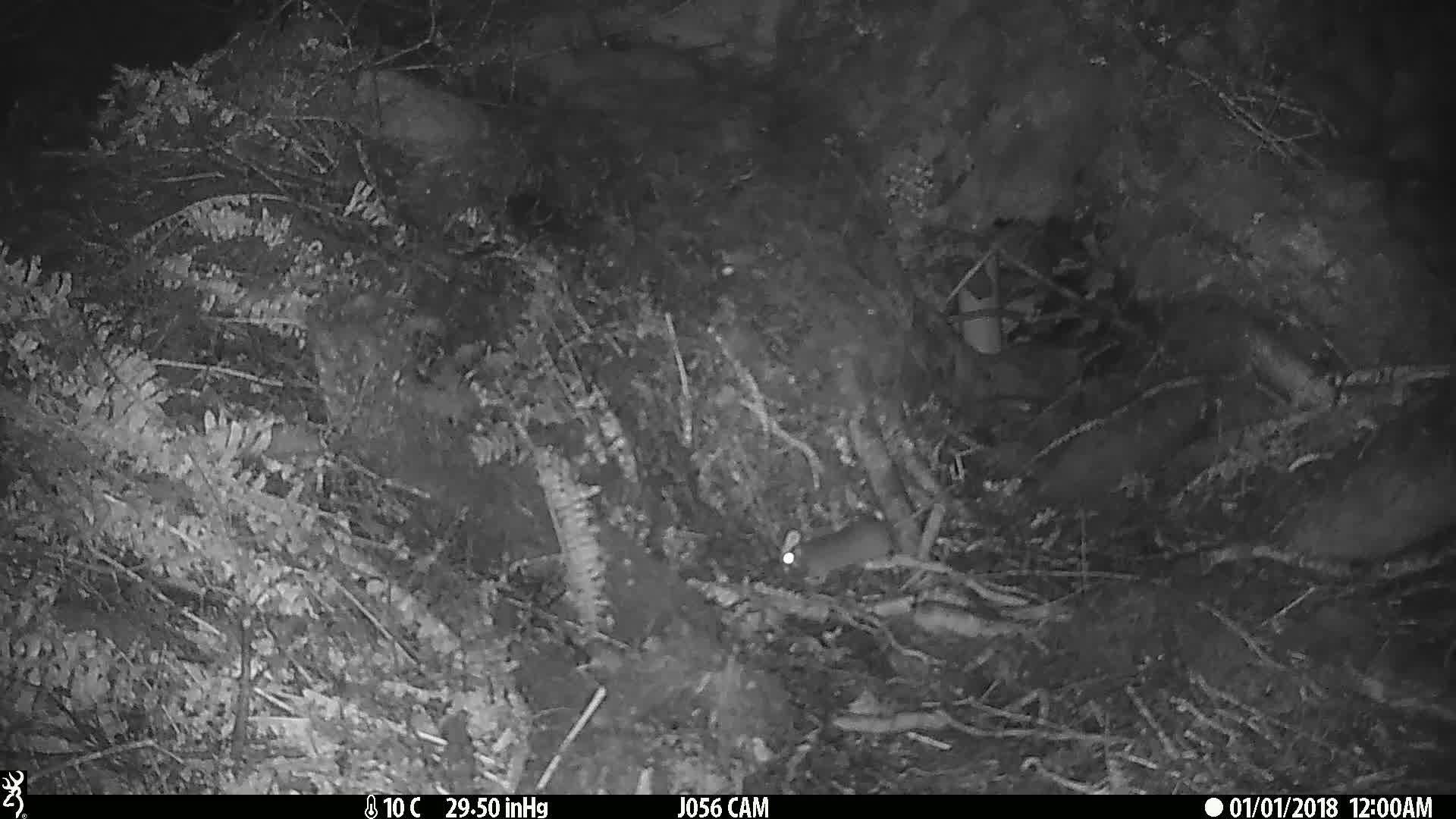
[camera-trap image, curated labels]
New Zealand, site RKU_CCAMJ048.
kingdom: Animalia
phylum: Chordata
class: Mammalia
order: Rodentia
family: Muridae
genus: Rattus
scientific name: Rattus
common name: rat